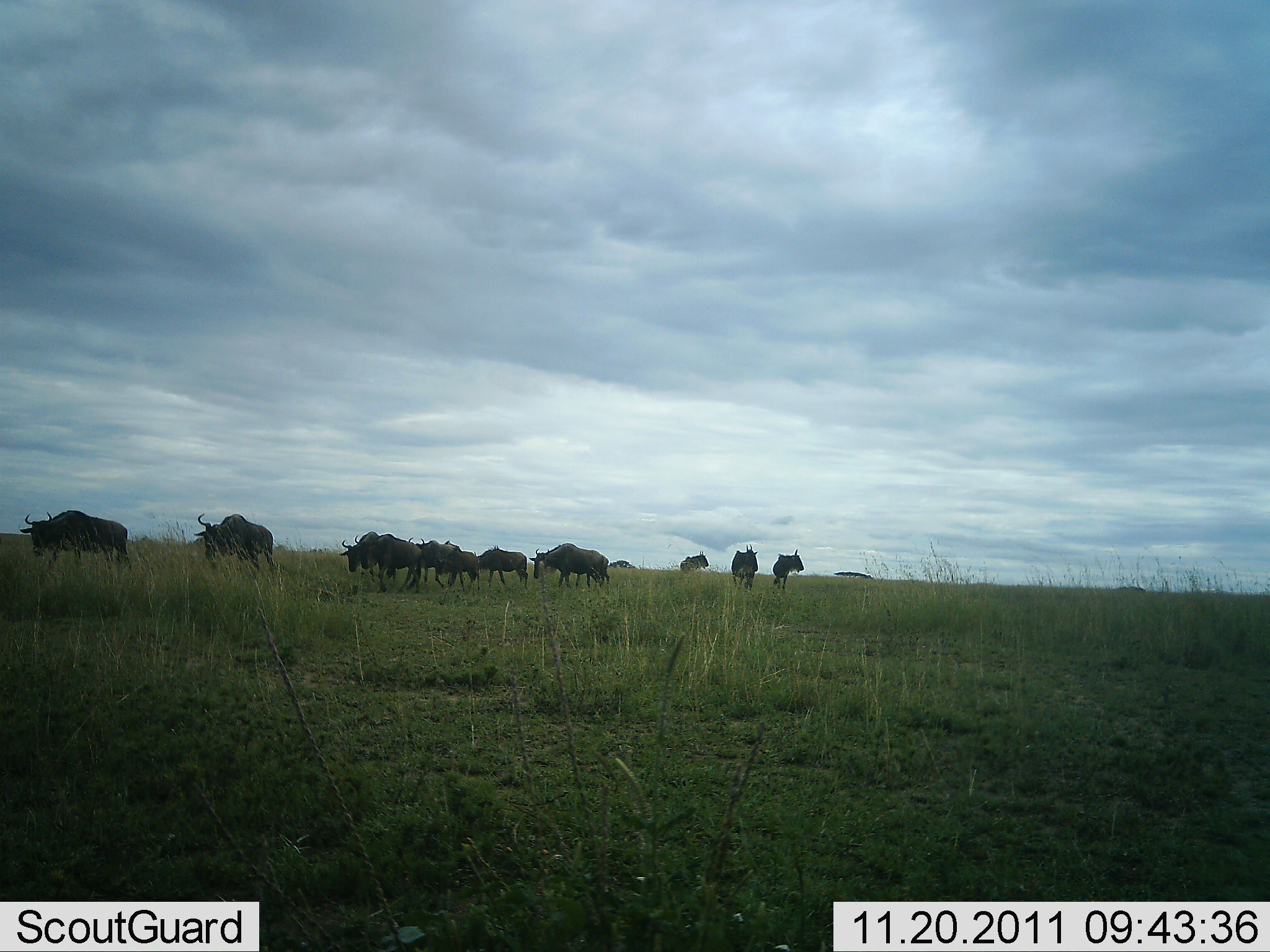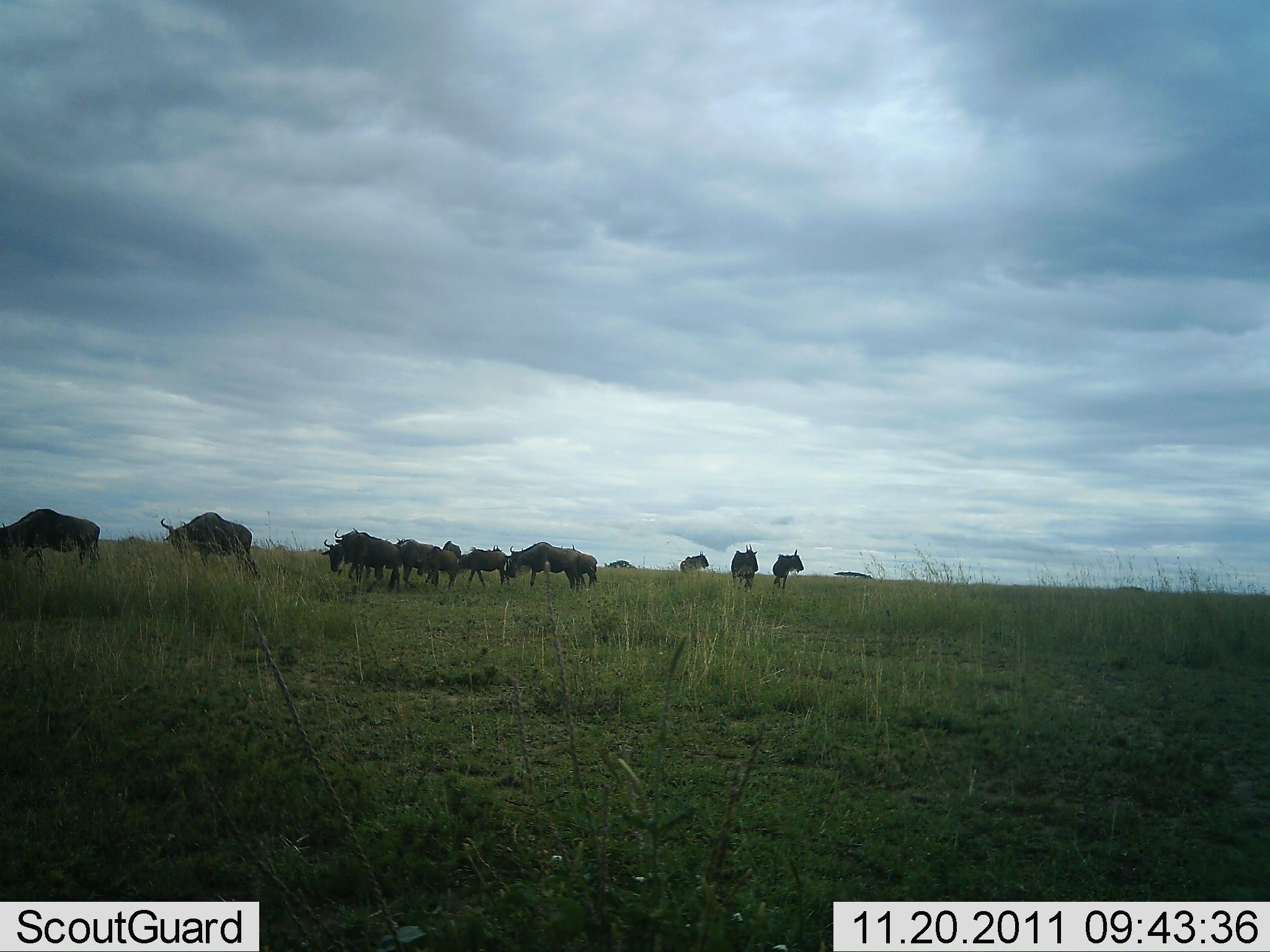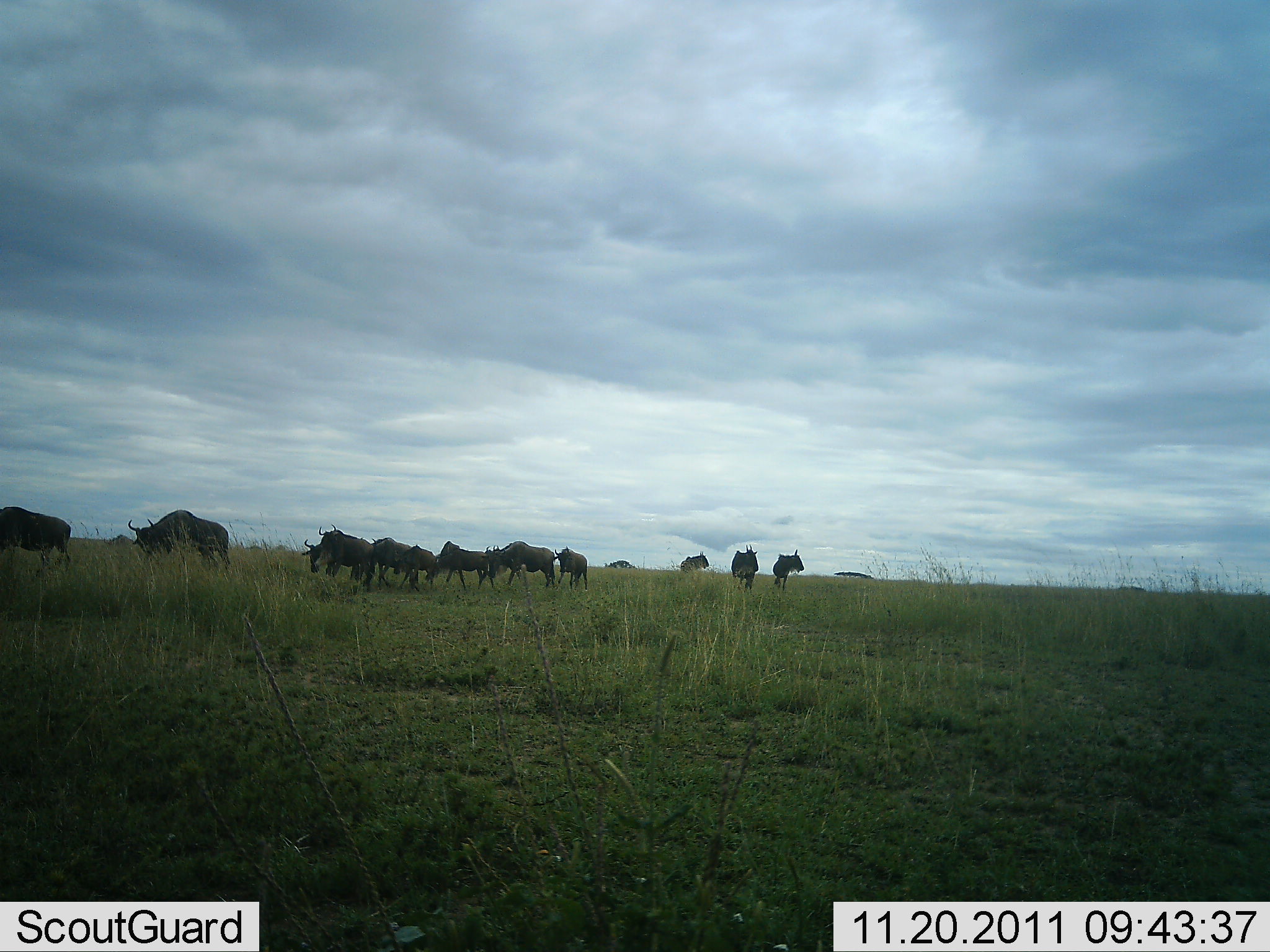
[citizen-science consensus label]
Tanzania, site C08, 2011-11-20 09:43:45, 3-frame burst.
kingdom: Animalia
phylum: Chordata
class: Mammalia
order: Artiodactyla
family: Bovidae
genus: Connochaetes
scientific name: Connochaetes taurinus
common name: blue wildebeest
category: wildebeest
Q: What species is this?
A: Wildebeest (blue wildebeest) (Connochaetes taurinus).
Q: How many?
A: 11-50.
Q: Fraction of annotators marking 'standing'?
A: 45%.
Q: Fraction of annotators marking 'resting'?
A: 0%.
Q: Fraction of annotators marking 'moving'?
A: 82%.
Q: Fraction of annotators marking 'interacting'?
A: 0%.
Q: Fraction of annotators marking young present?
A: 0%.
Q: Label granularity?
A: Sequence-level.